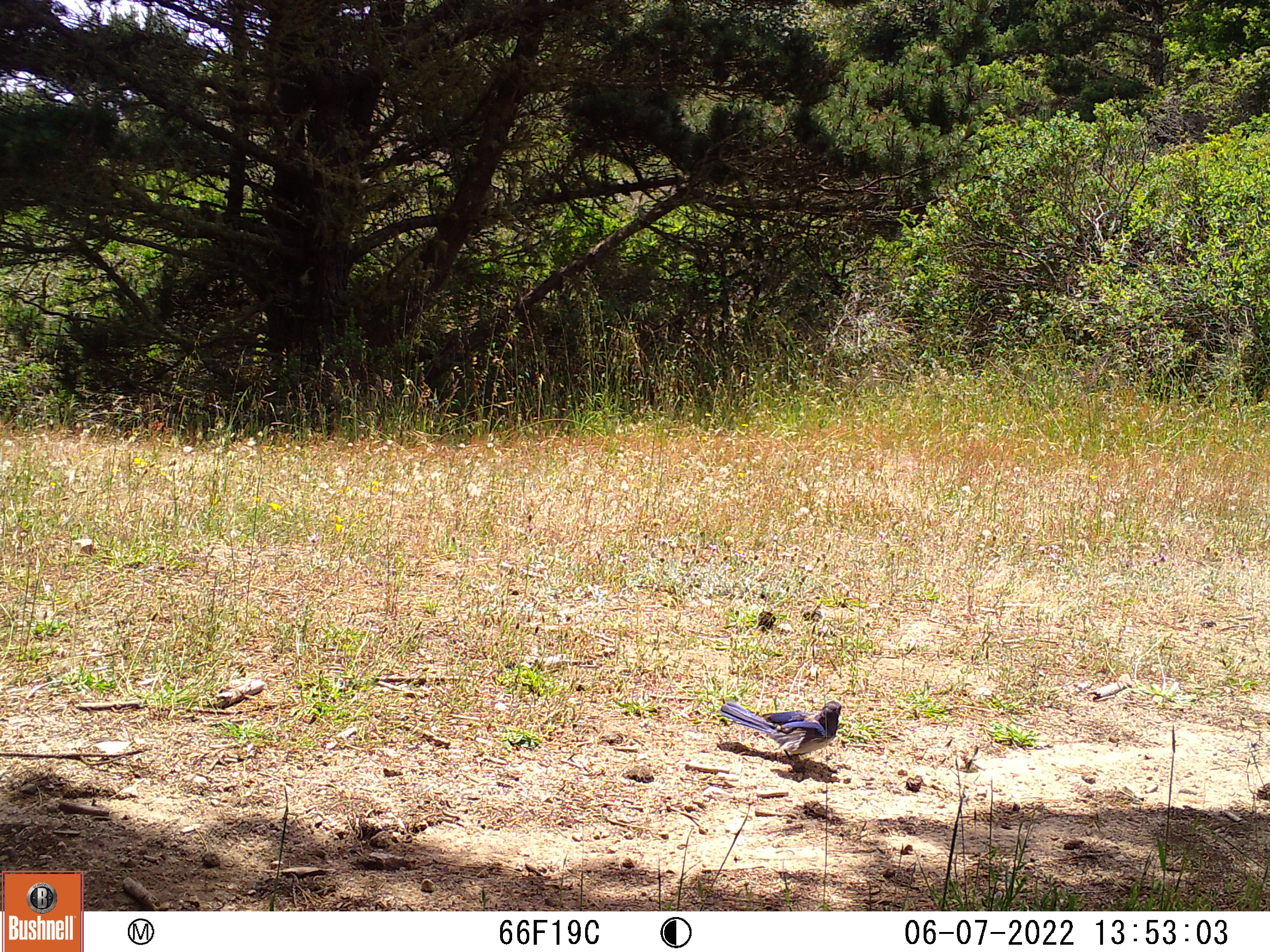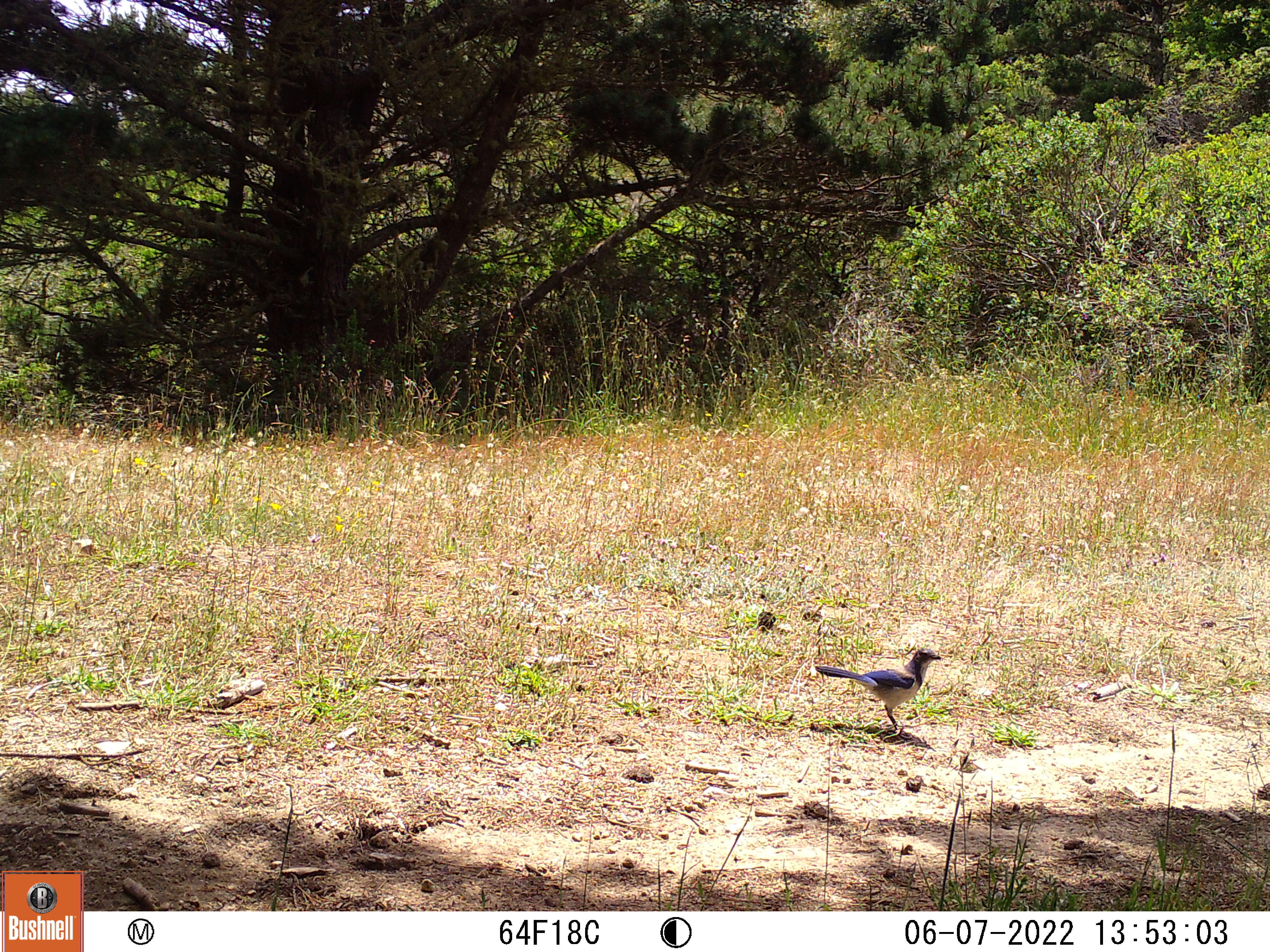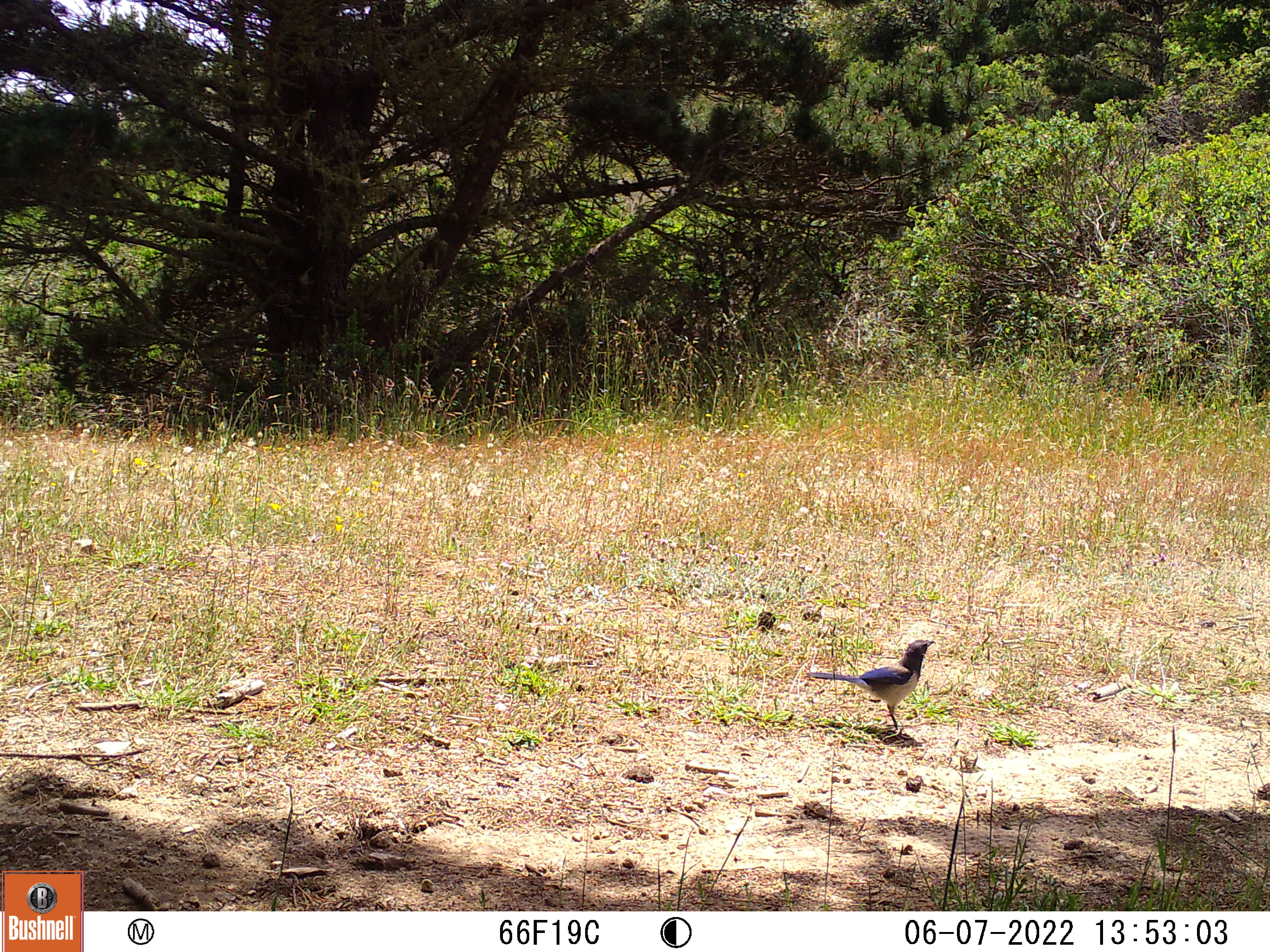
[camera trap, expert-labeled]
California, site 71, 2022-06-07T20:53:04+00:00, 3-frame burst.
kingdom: Animalia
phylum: Chordata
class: Aves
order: Passeriformes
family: Corvidae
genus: Aphelocoma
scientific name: Aphelocoma californica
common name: california scrub jay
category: western scrub-jay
Western scrub-jay (california scrub jay) (Aphelocoma californica).